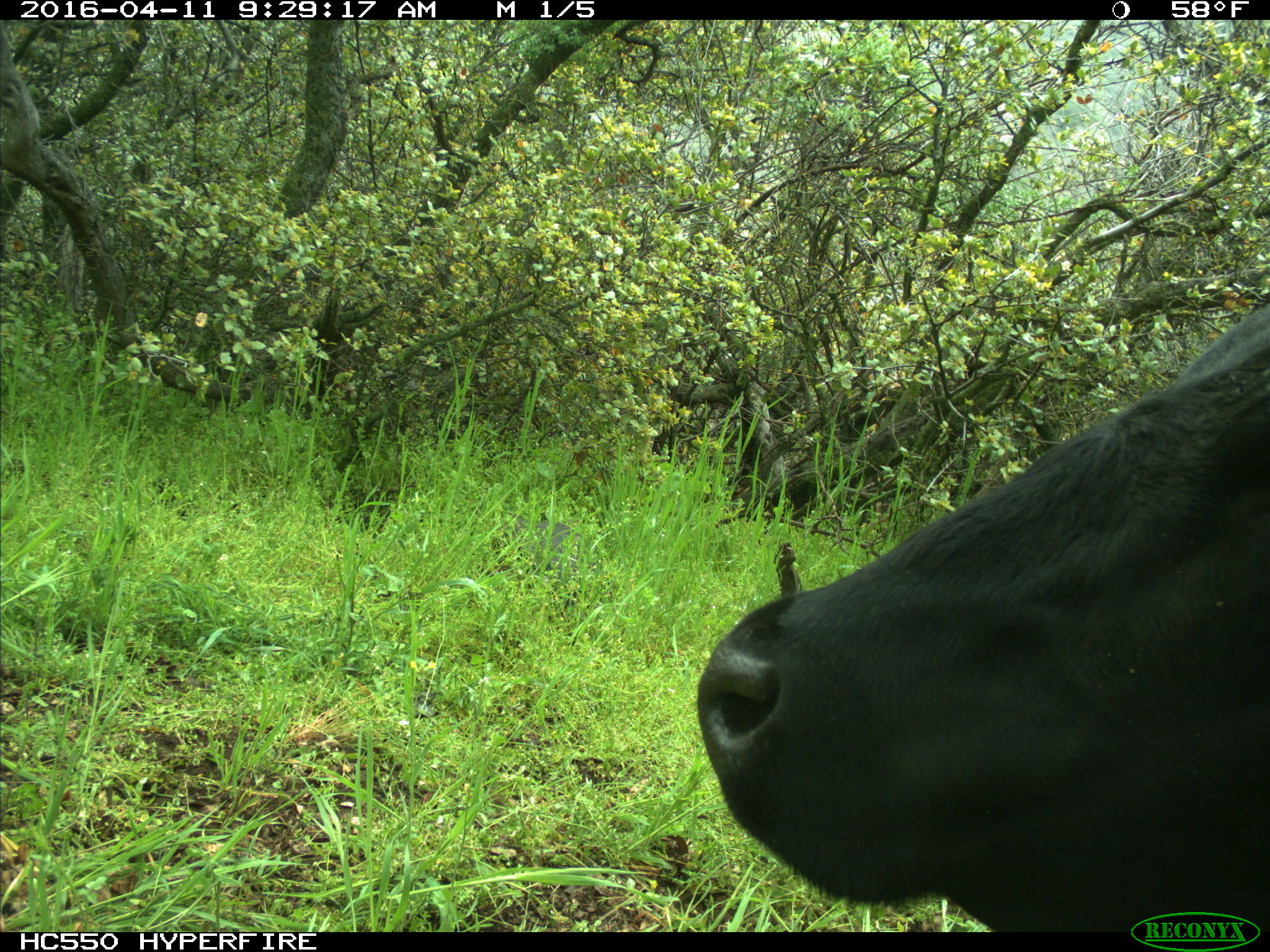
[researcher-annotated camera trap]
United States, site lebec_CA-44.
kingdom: Animalia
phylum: Chordata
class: Mammalia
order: Artiodactyla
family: Bovidae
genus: Bos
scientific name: Bos taurus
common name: domestic cow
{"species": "Bos taurus (domestic cow)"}